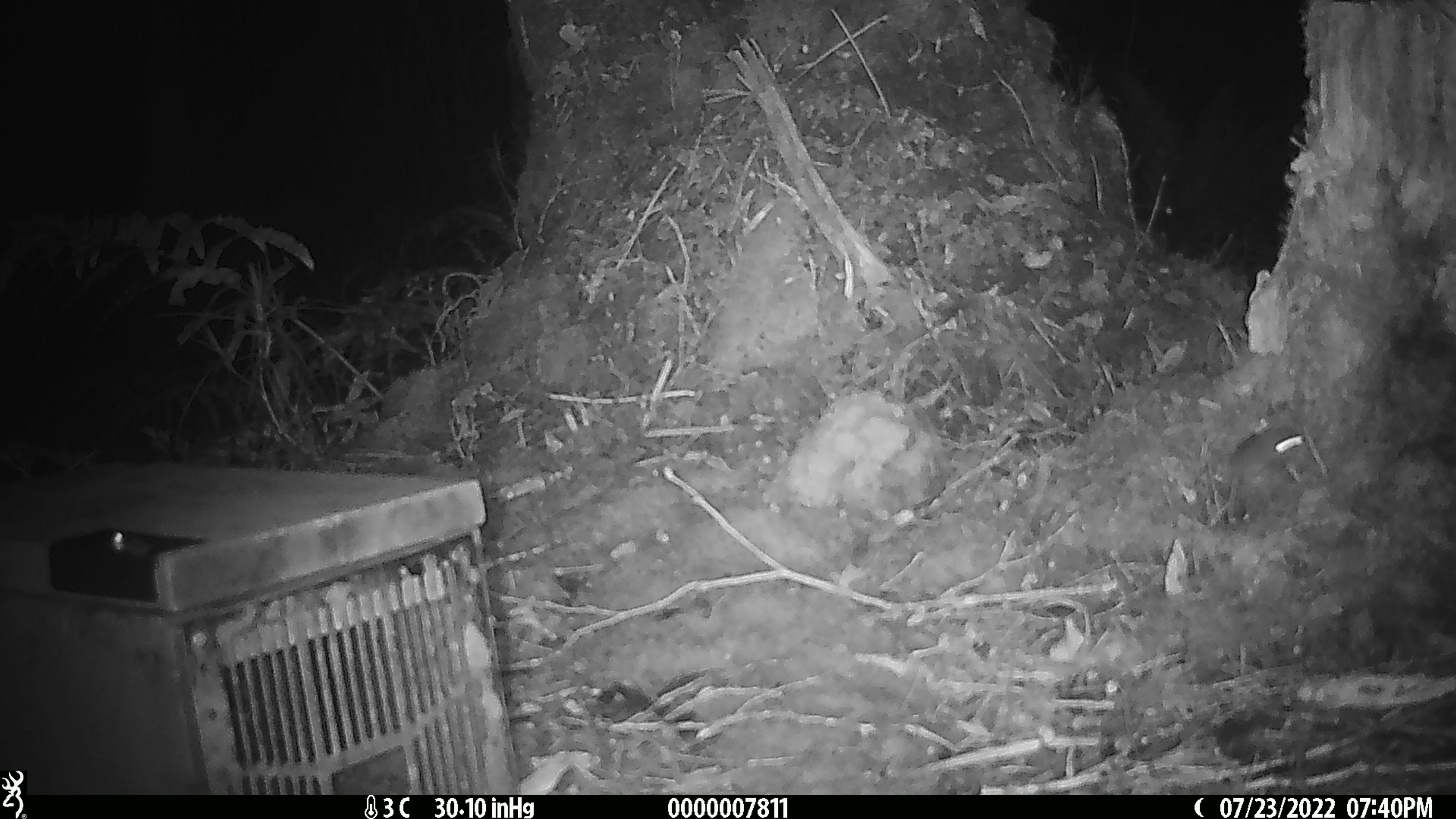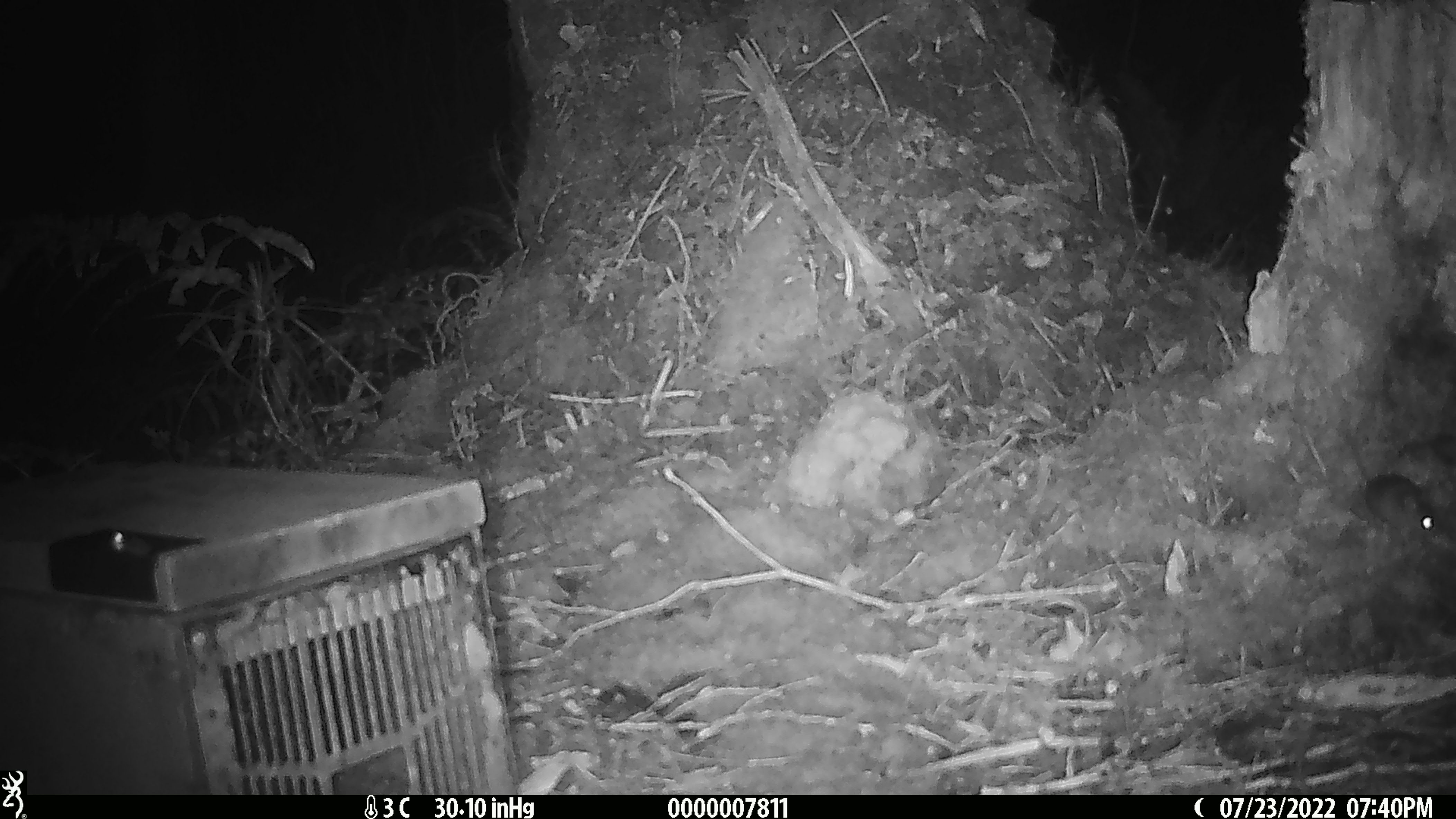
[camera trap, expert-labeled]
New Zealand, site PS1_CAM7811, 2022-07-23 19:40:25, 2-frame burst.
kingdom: Animalia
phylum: Chordata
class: Mammalia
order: Rodentia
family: Muridae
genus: Mus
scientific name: Mus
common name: mouse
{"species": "mouse (Mus)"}